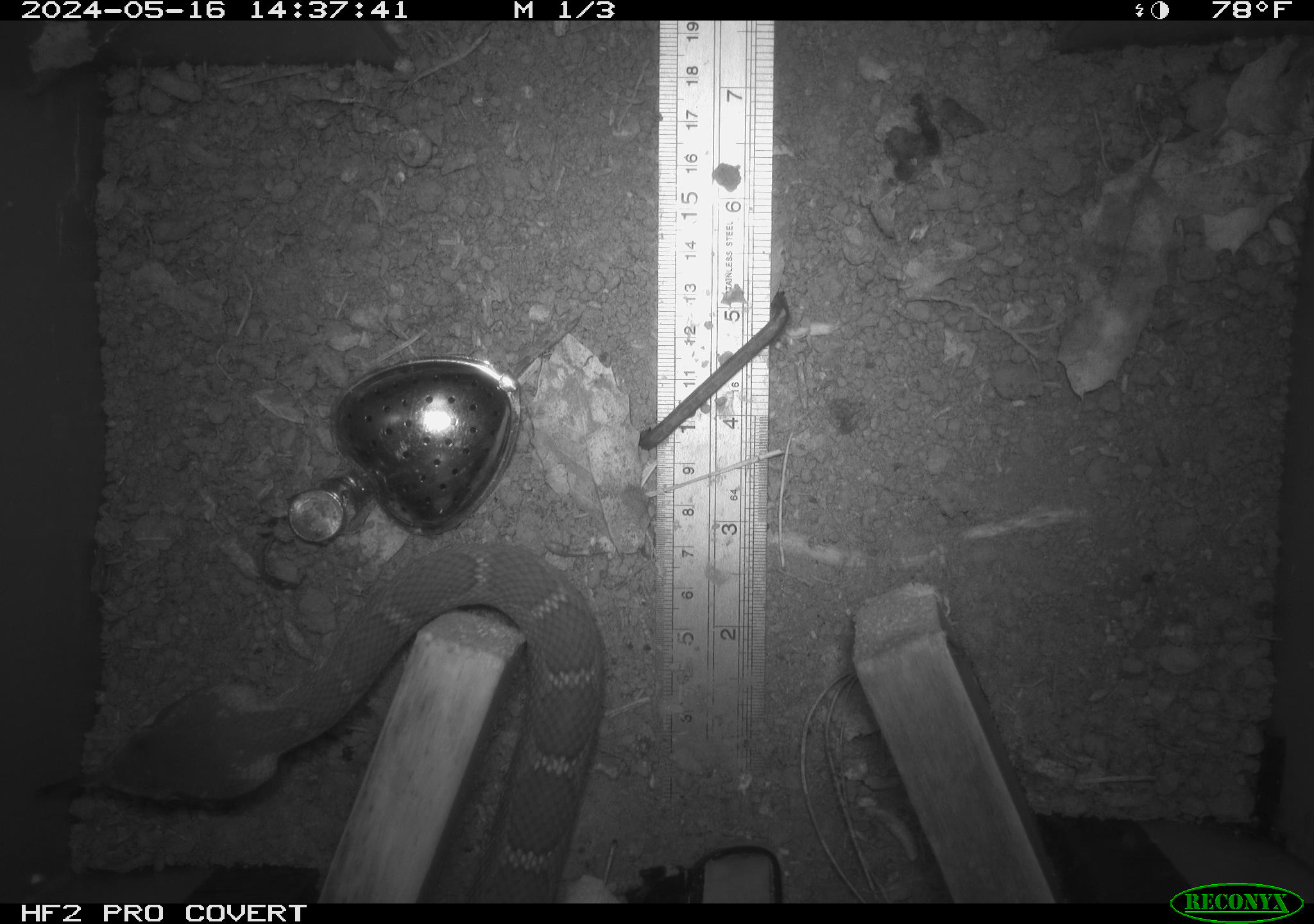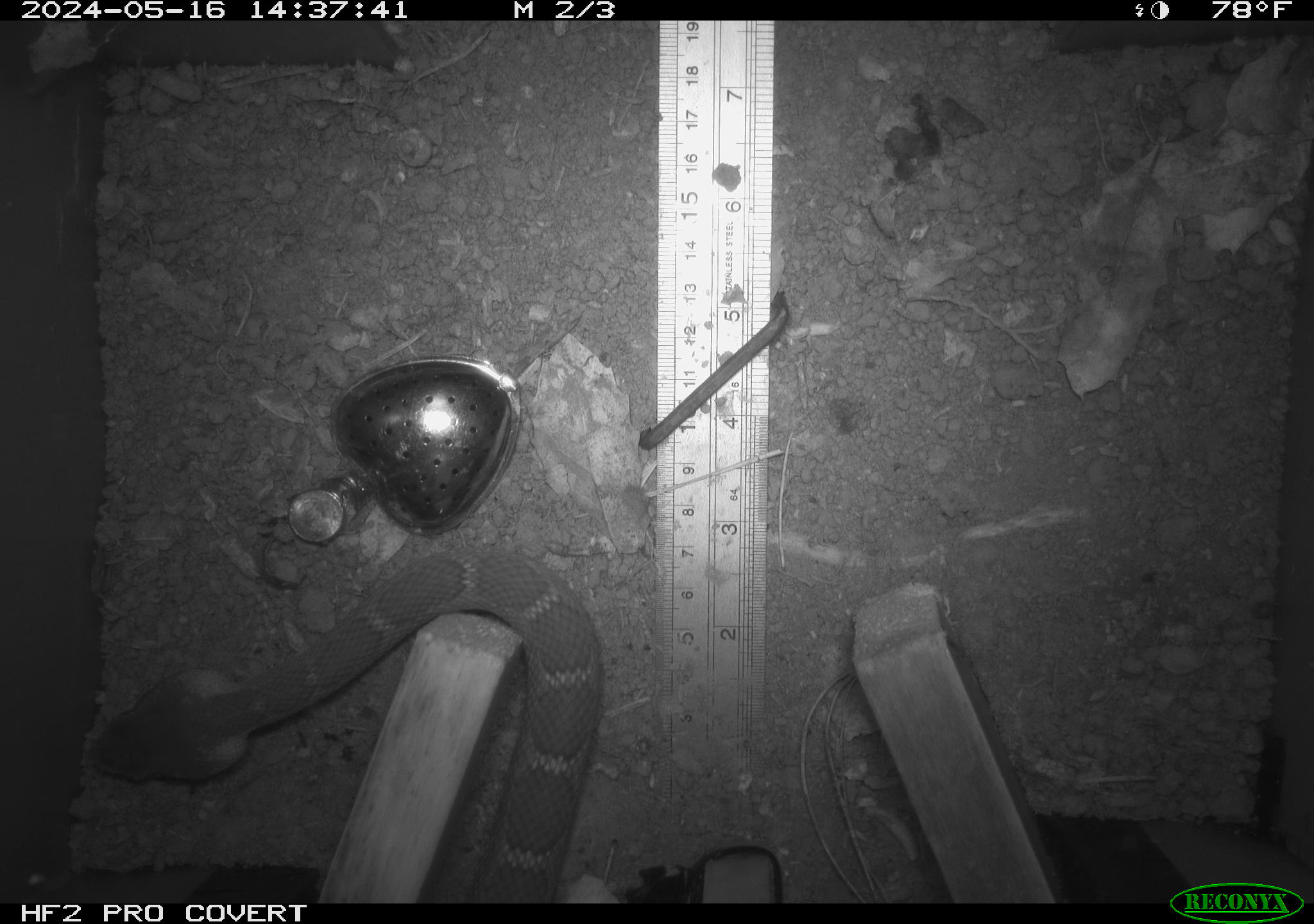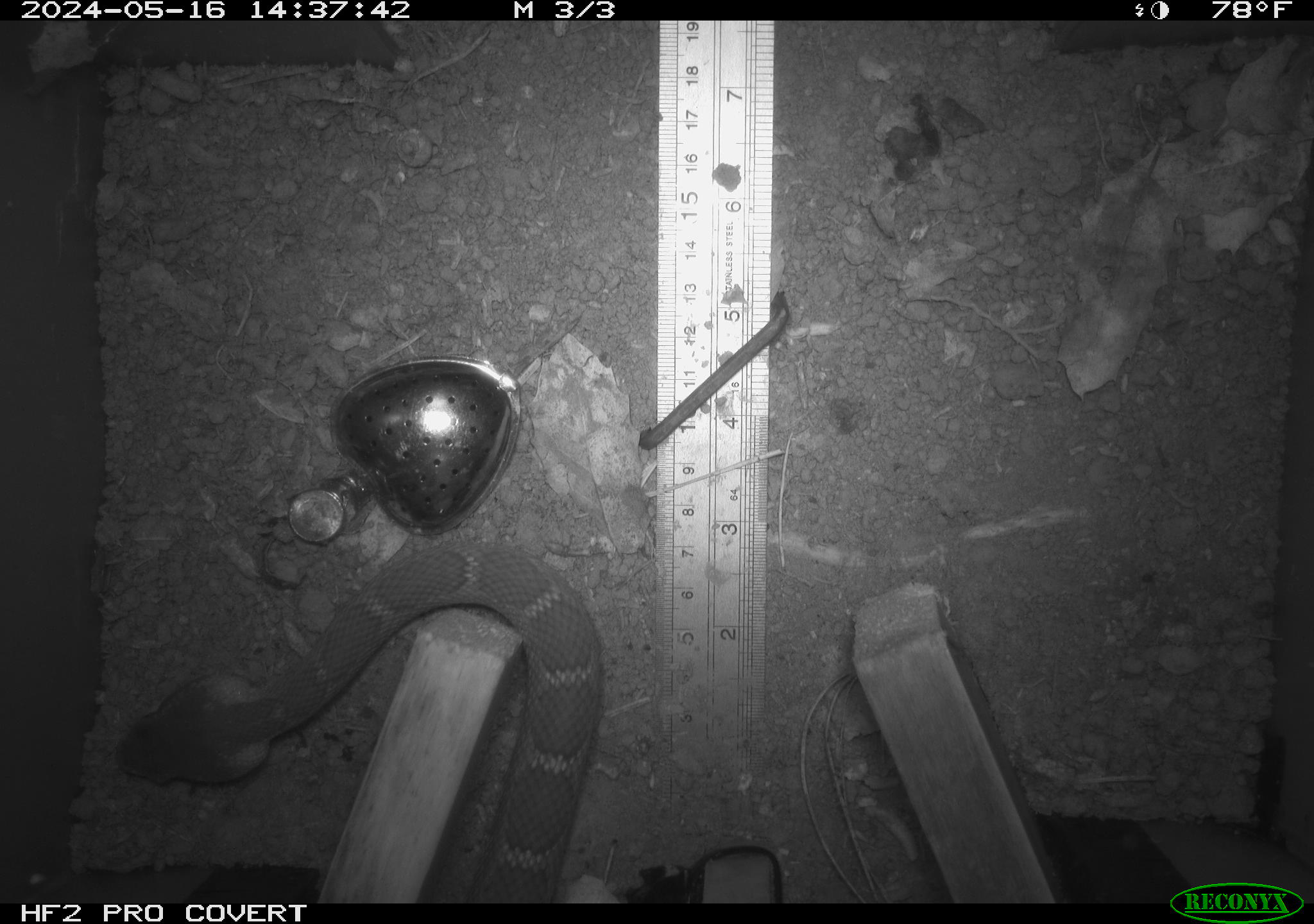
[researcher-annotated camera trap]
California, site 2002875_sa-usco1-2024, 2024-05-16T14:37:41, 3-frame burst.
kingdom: Animalia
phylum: Chordata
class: Reptilia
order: Squamata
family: Viperidae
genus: Crotalus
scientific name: Crotalus oreganus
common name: western rattlesnake